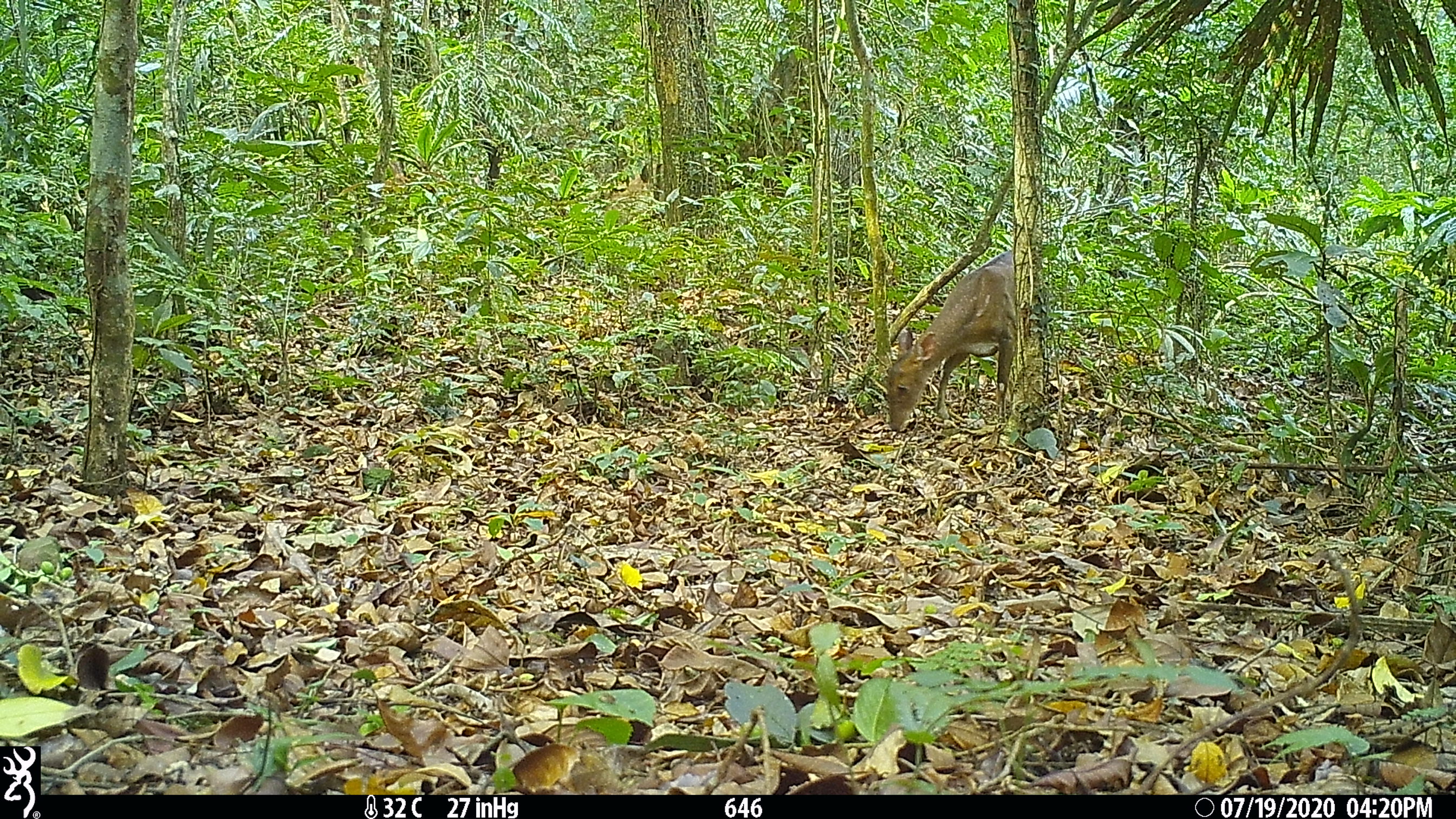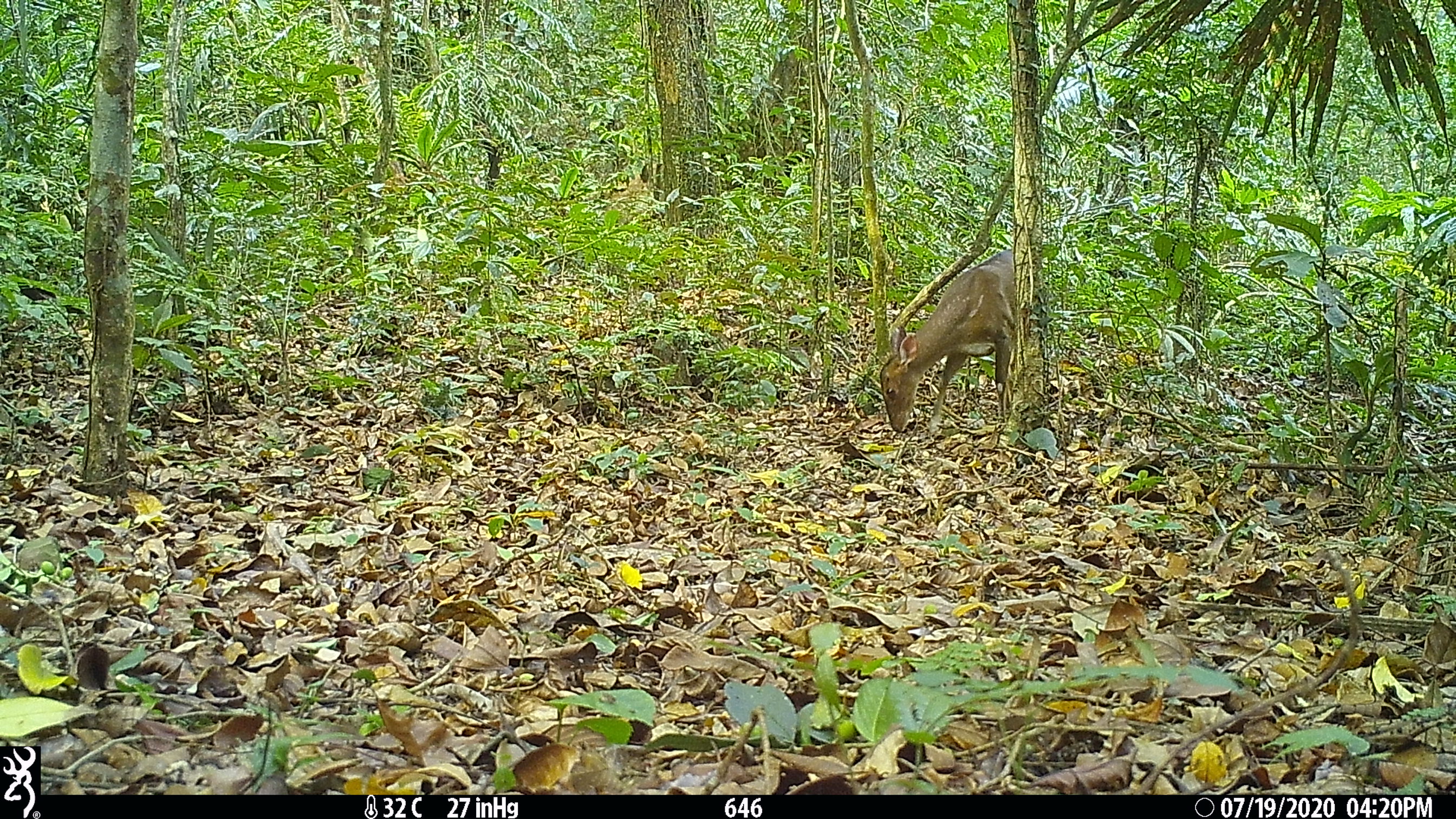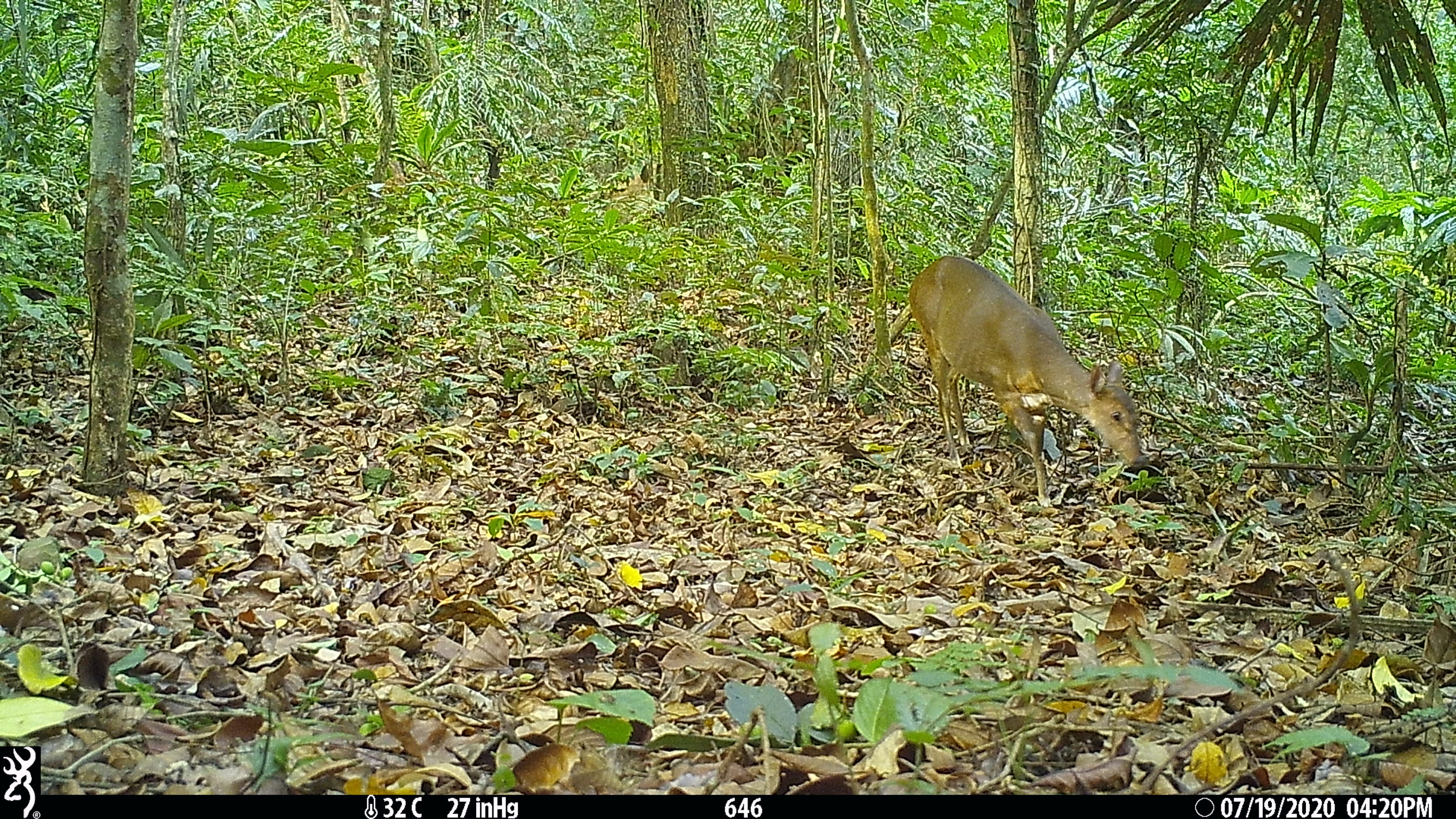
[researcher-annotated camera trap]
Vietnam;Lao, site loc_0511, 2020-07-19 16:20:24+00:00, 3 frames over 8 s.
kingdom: Animalia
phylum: Chordata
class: Mammalia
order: Artiodactyla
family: Cervidae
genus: Muntiacus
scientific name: Muntiacus vuquangensis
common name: large-antlered muntjac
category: large antlered muntjac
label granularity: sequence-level